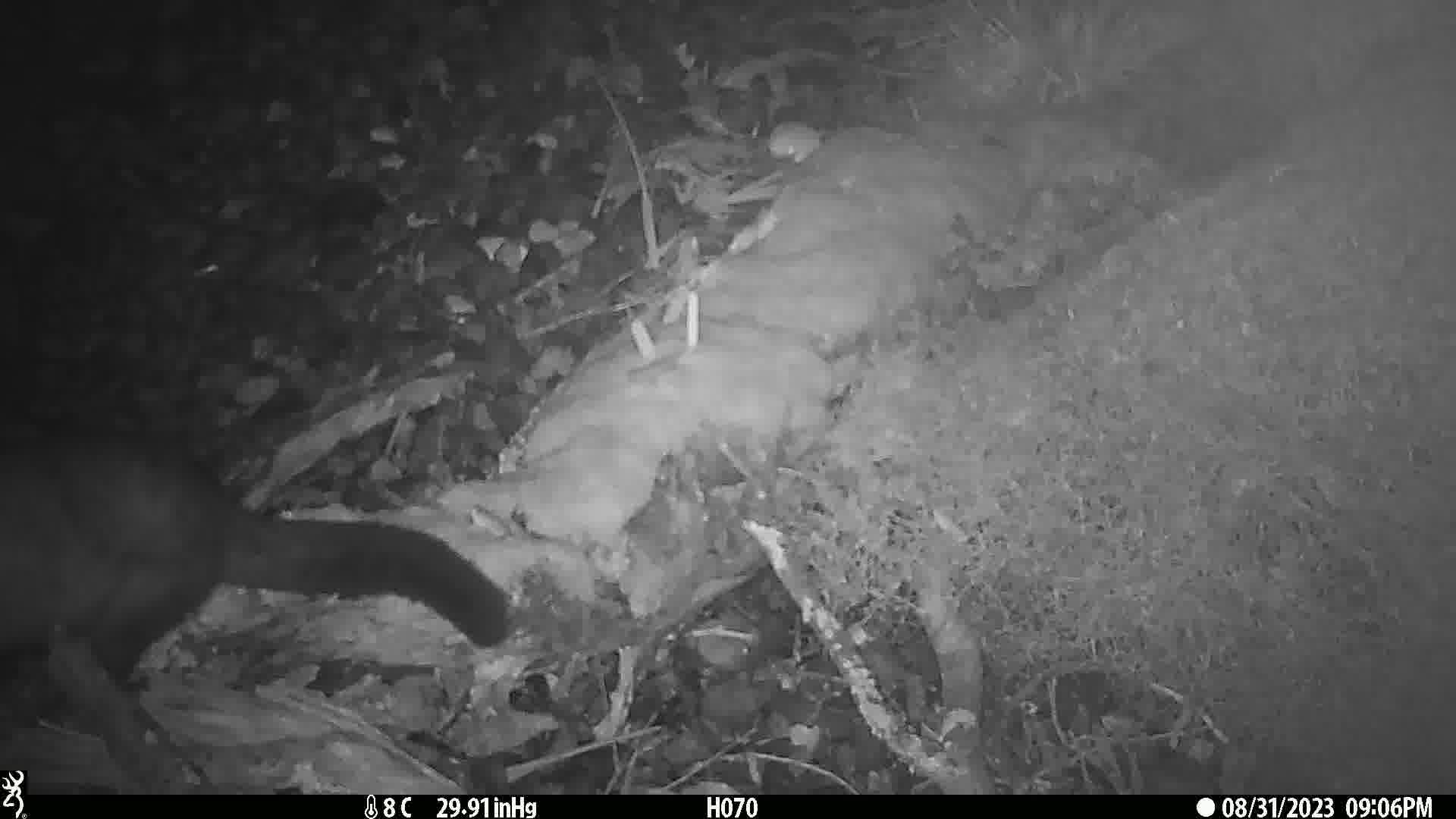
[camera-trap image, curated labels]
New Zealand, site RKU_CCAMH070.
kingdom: Animalia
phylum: Chordata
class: Mammalia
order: Diprotodontia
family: Phalangeridae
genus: Trichosurus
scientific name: Trichosurus vulpecula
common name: common brushtail possum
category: possum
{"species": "possum (common brushtail possum) (Trichosurus vulpecula)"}